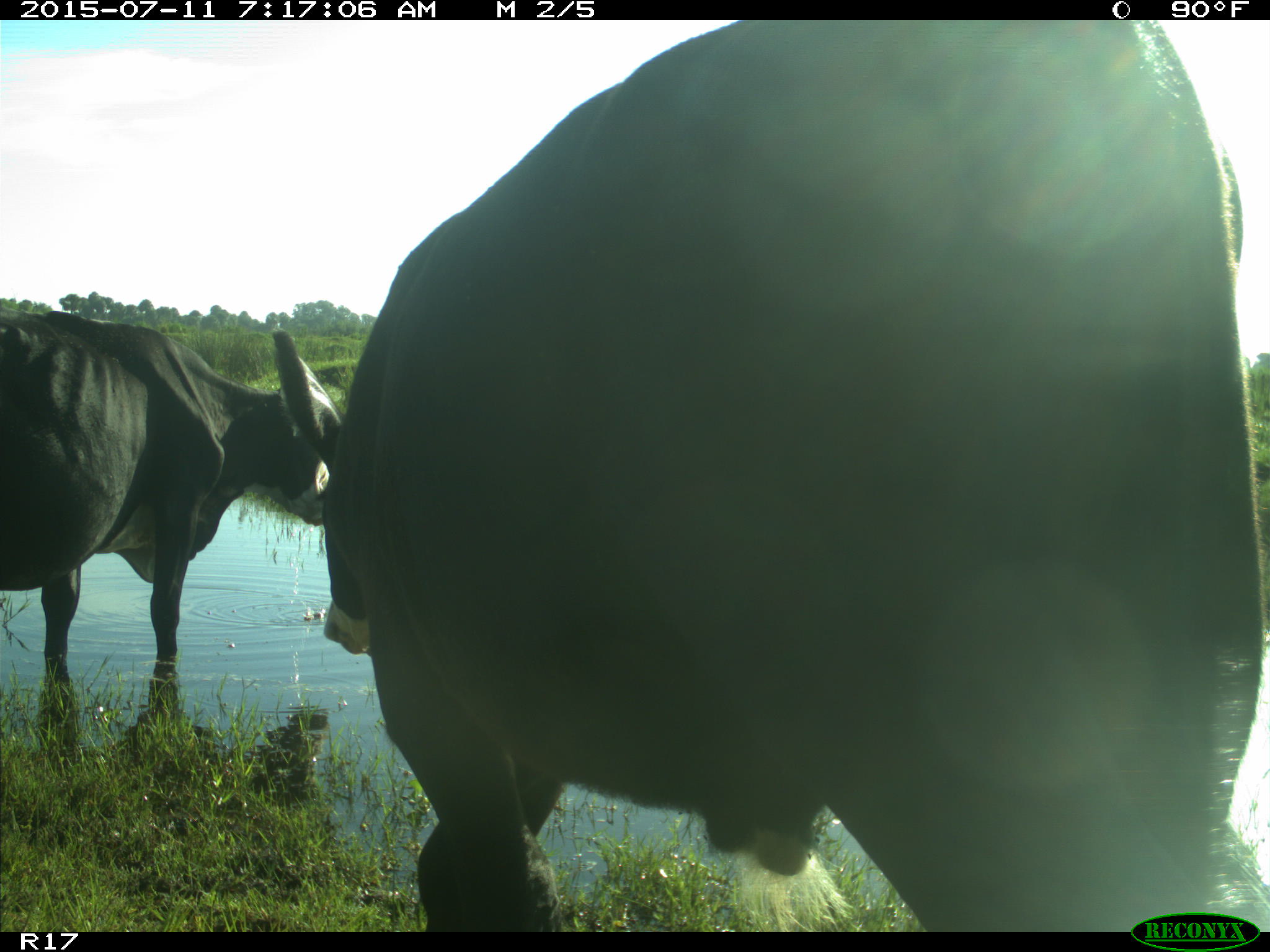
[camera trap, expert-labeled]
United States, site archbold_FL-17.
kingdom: Animalia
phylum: Chordata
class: Mammalia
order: Artiodactyla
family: Bovidae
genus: Bos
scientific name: Bos taurus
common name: domestic cow